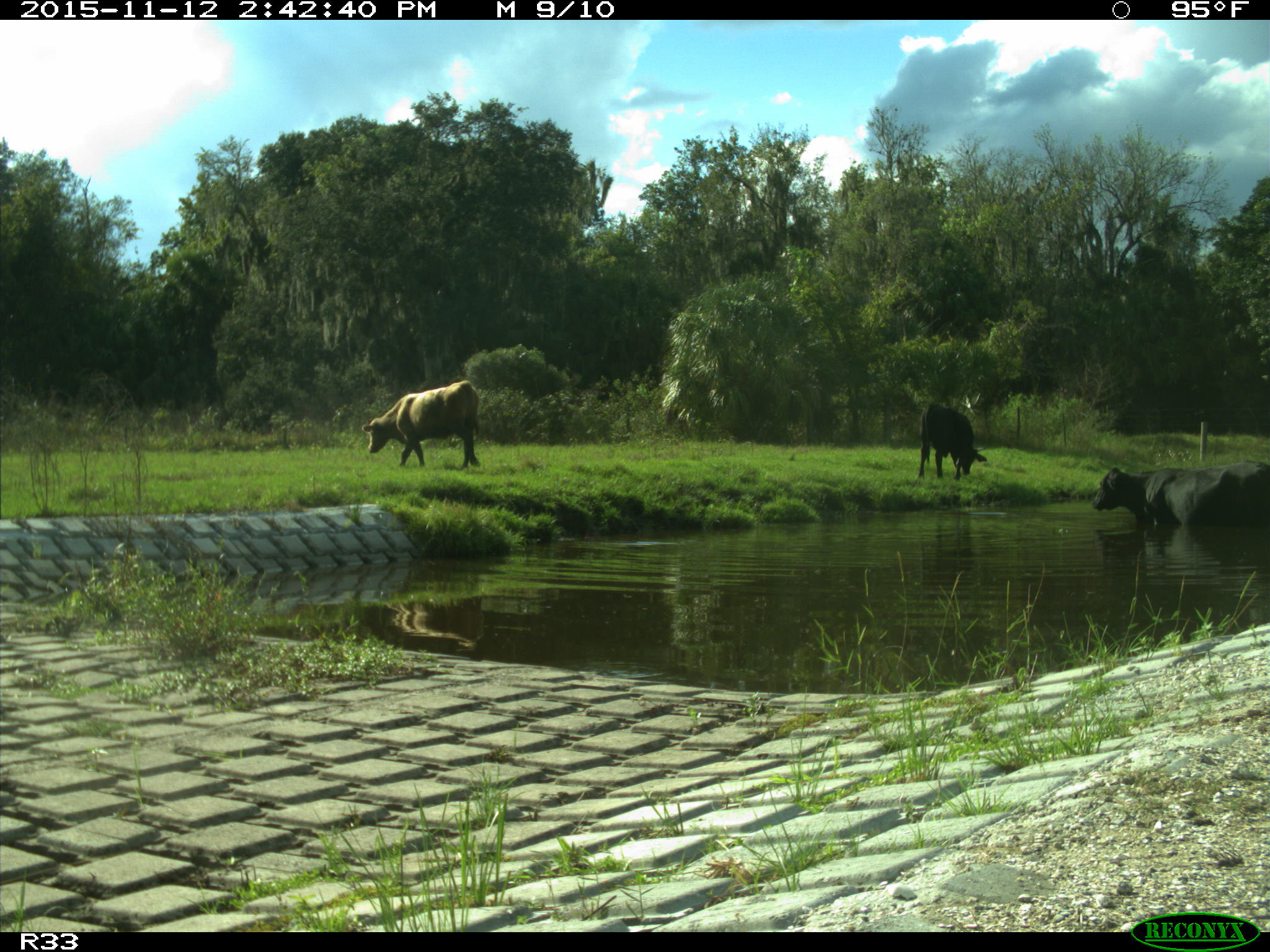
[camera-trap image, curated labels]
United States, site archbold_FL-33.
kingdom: Animalia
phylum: Chordata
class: Mammalia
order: Artiodactyla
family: Bovidae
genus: Bos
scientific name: Bos taurus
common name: domestic cow